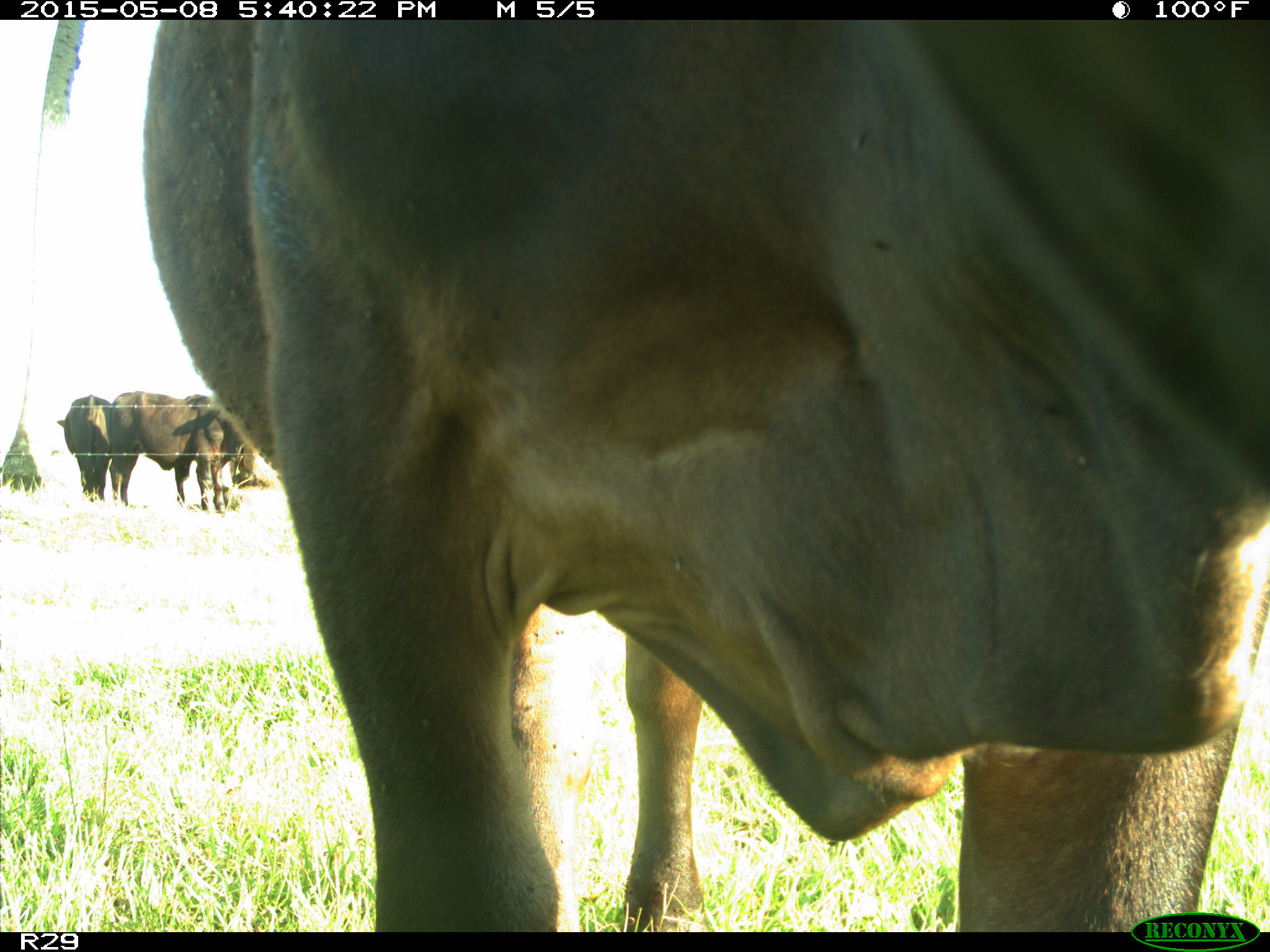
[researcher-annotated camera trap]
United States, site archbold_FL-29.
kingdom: Animalia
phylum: Chordata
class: Mammalia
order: Artiodactyla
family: Bovidae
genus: Bos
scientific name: Bos taurus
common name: domestic cow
Bos taurus (domestic cow).